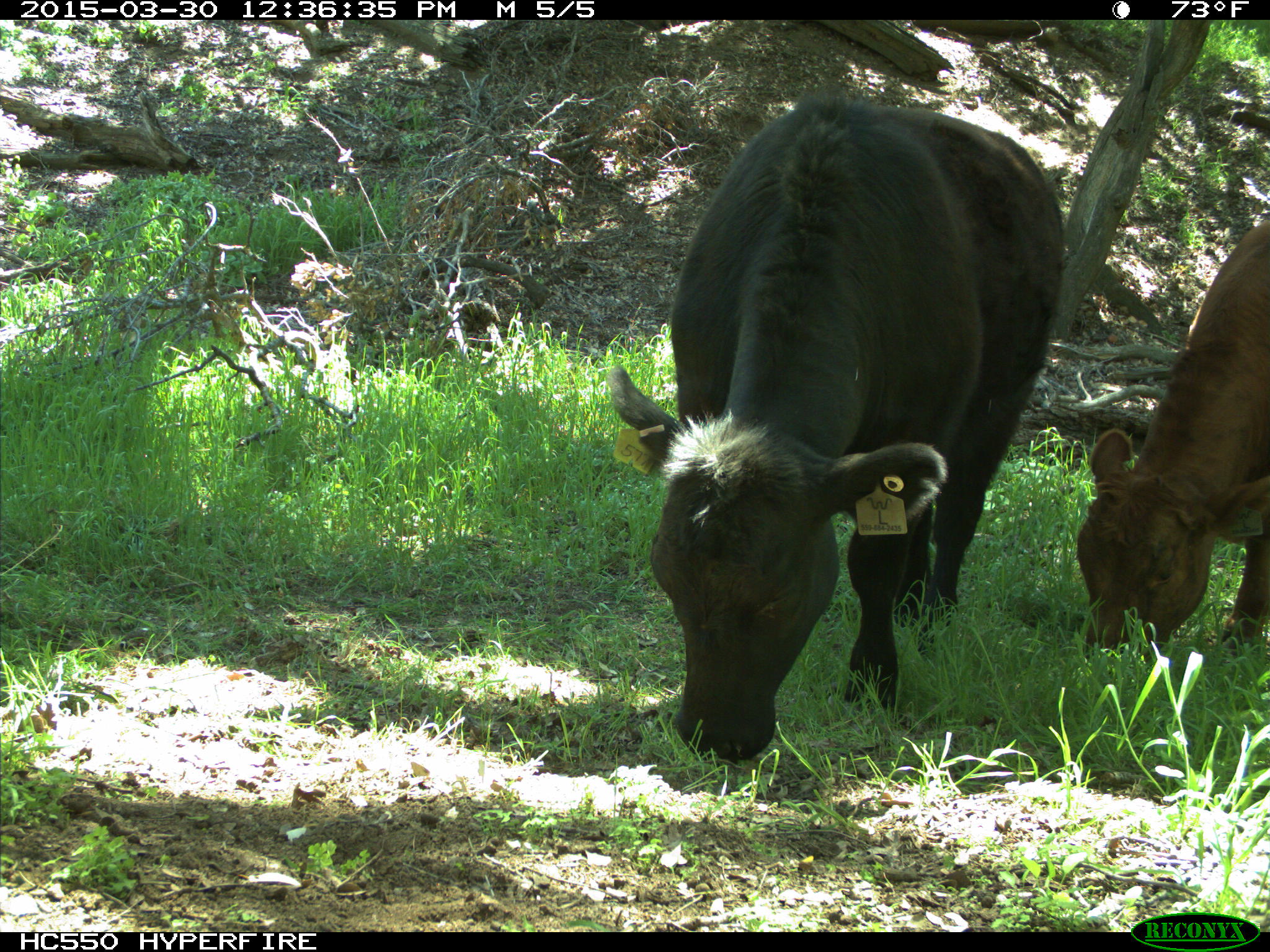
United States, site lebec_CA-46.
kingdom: Animalia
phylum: Chordata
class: Mammalia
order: Artiodactyla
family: Bovidae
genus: Bos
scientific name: Bos taurus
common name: domestic cow